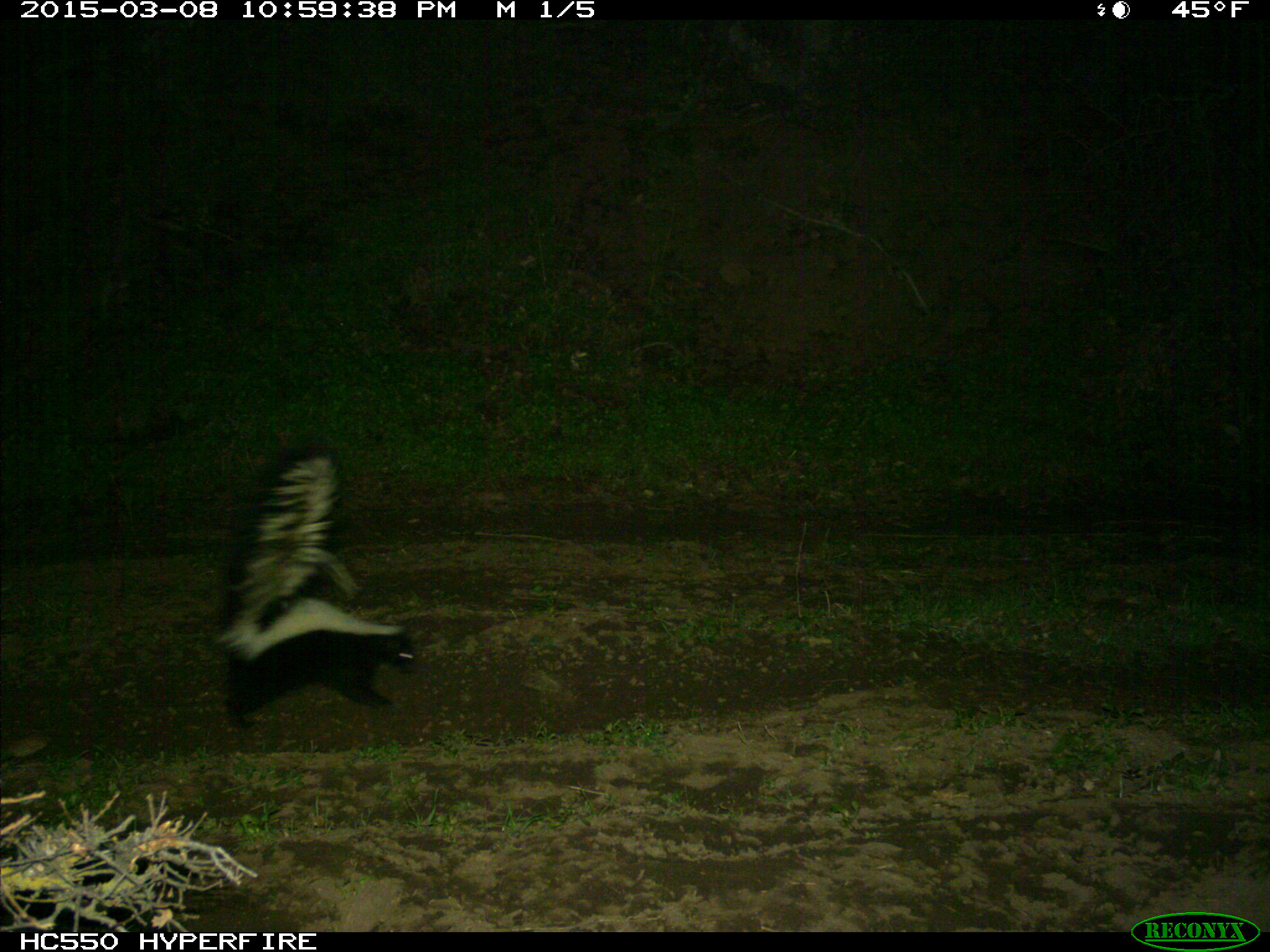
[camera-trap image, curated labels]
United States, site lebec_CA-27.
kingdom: Animalia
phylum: Chordata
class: Mammalia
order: Carnivora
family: Mephitidae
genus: Mephitis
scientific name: Mephitis mephitis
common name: striped skunk